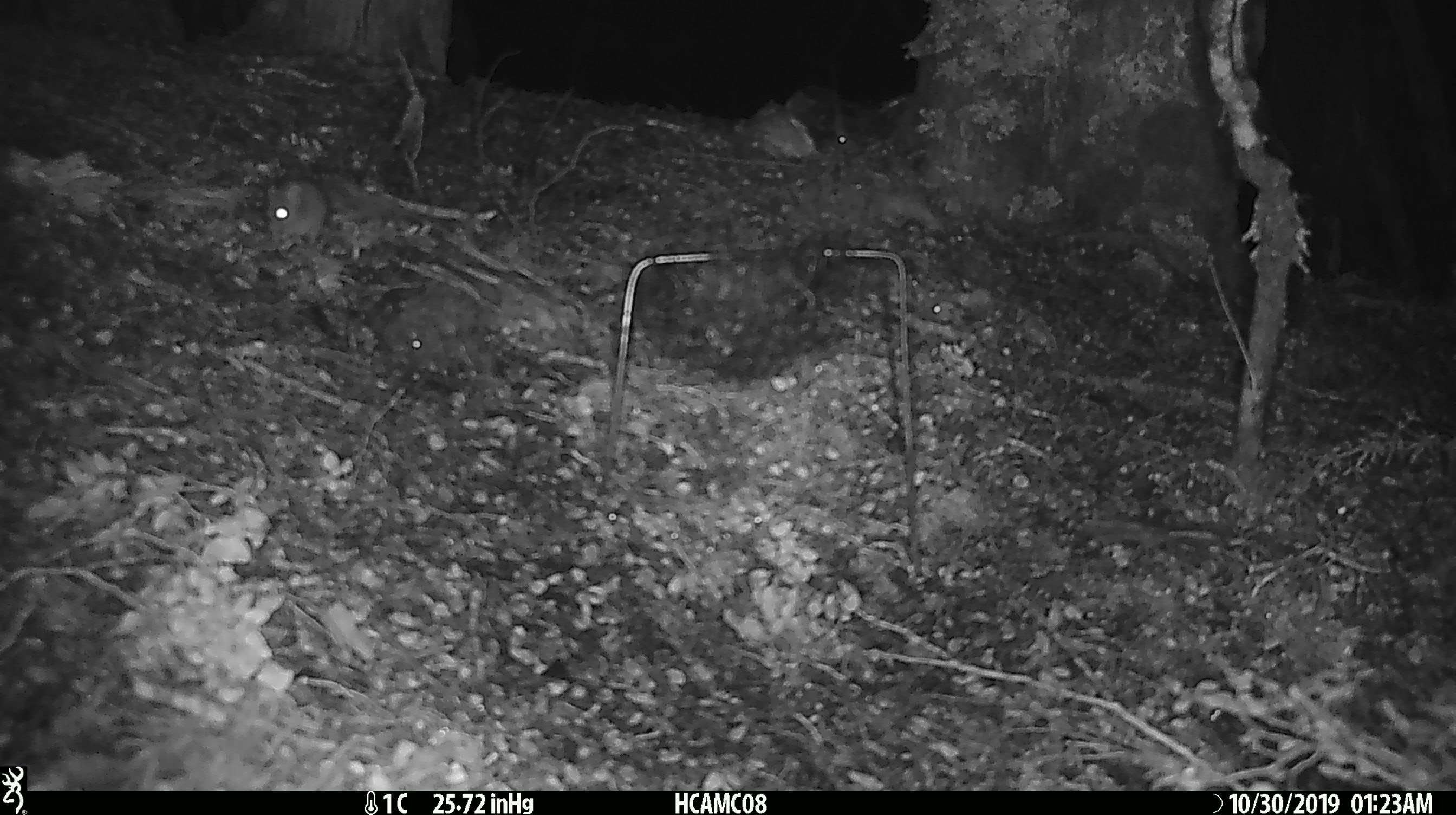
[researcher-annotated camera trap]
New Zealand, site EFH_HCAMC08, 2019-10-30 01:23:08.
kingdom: Animalia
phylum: Chordata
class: Mammalia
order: Rodentia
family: Muridae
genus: Mus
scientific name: Mus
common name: mouse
Mouse (Mus).